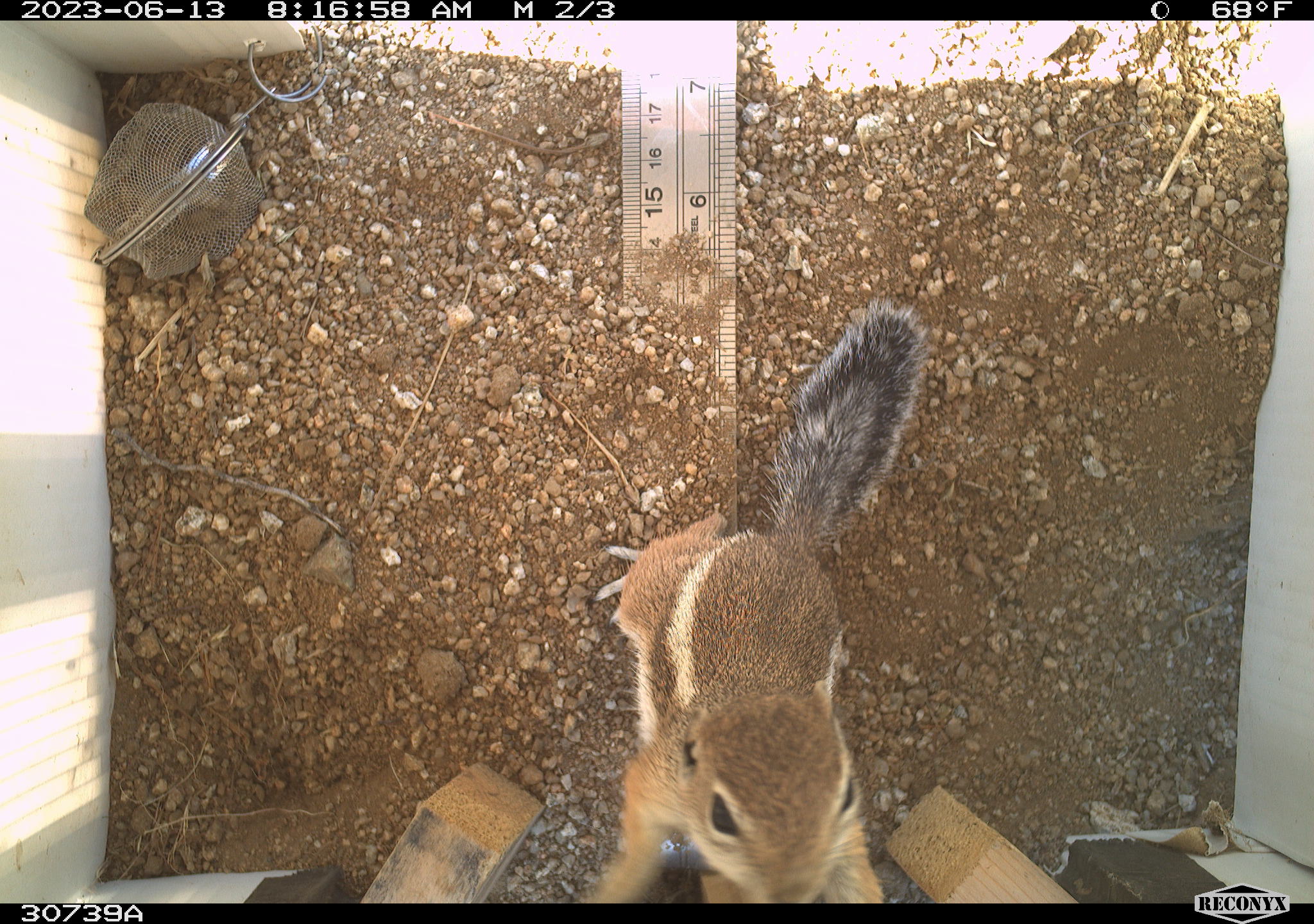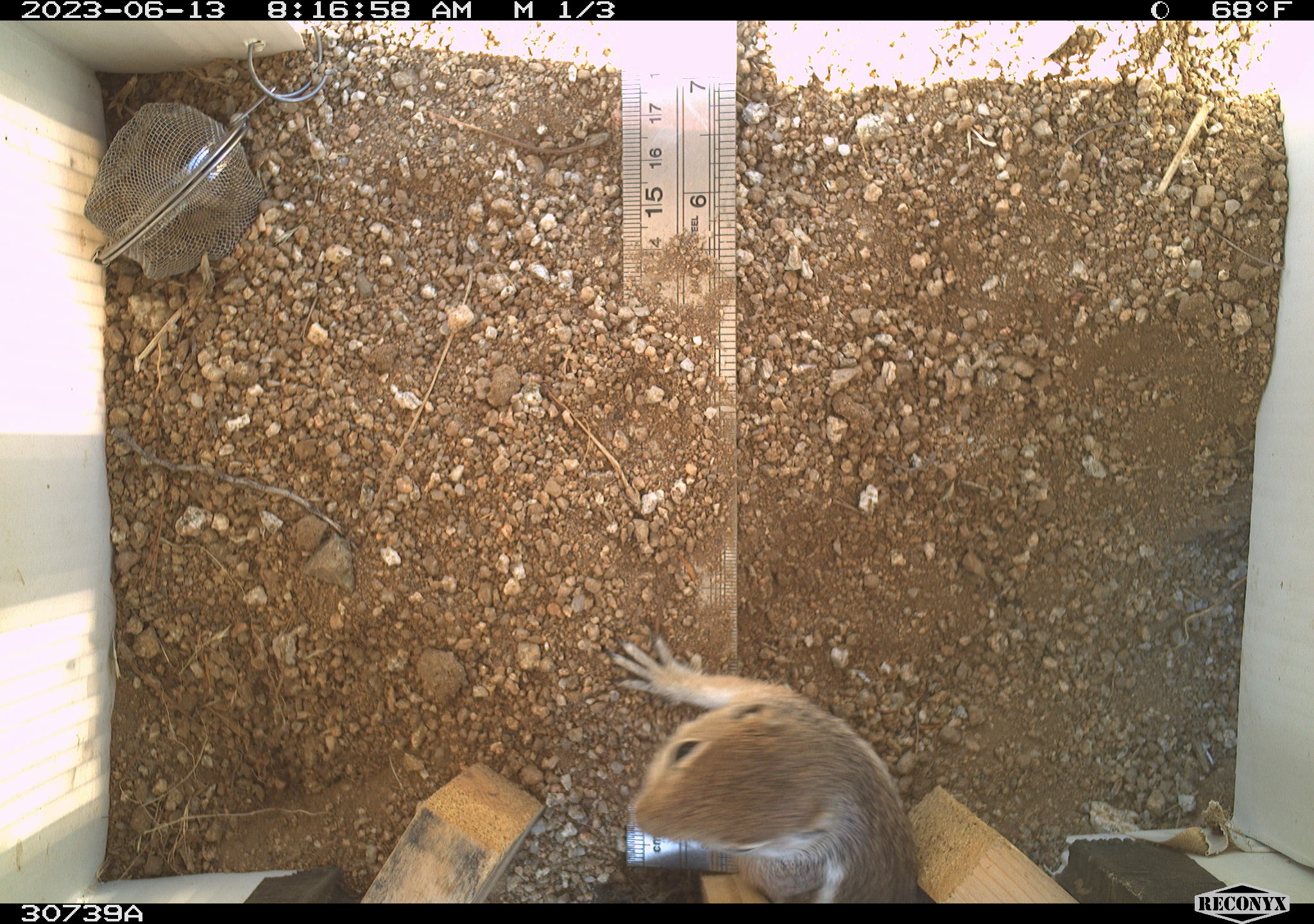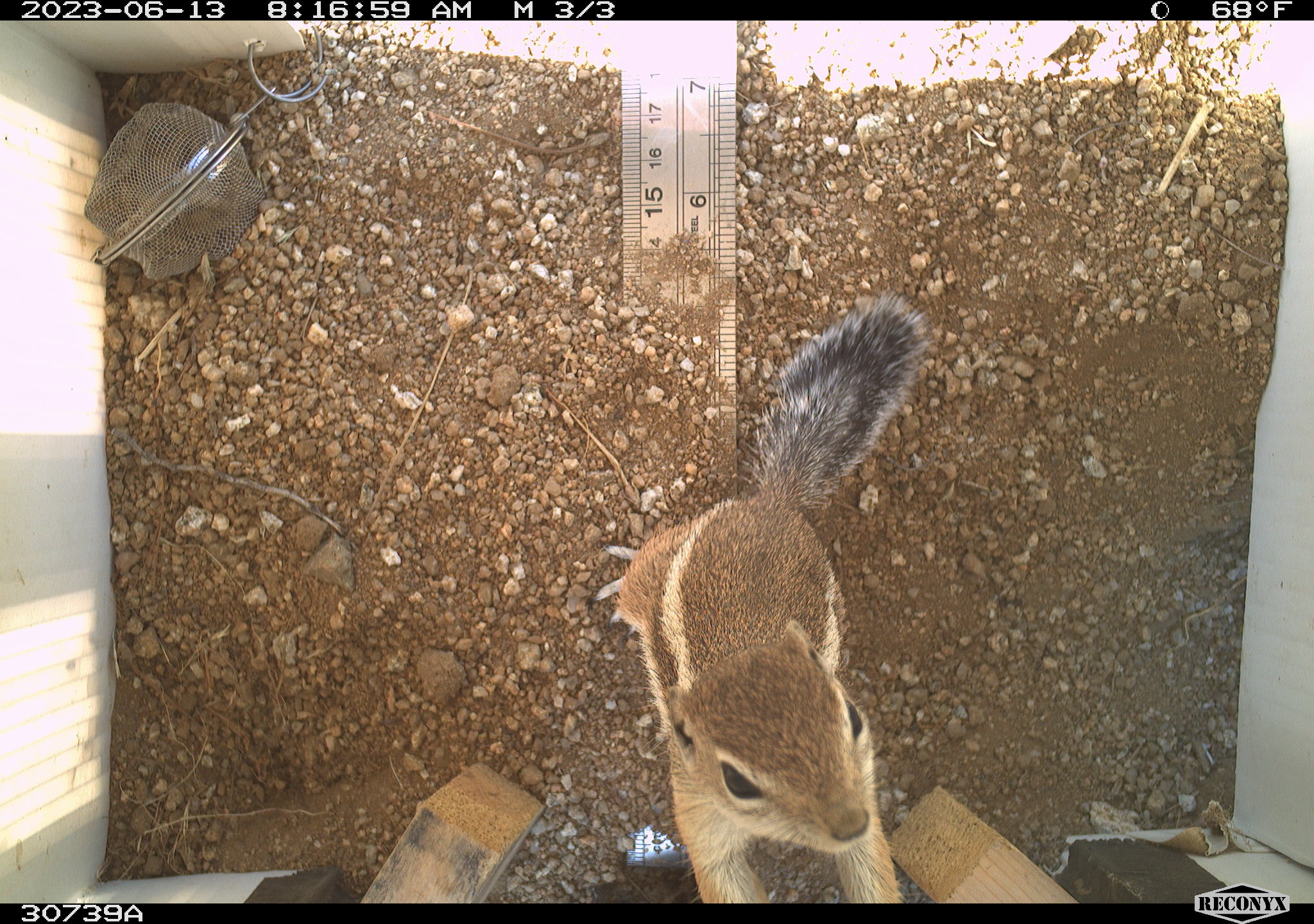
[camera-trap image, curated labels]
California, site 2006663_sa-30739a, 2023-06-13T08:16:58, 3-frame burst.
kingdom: Animalia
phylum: Chordata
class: Mammalia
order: Rodentia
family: Sciuridae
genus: Ammospermophilus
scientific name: Ammospermophilus leucurus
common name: white-tailed antelope squirrel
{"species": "white-tailed antelope squirrel (Ammospermophilus leucurus)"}